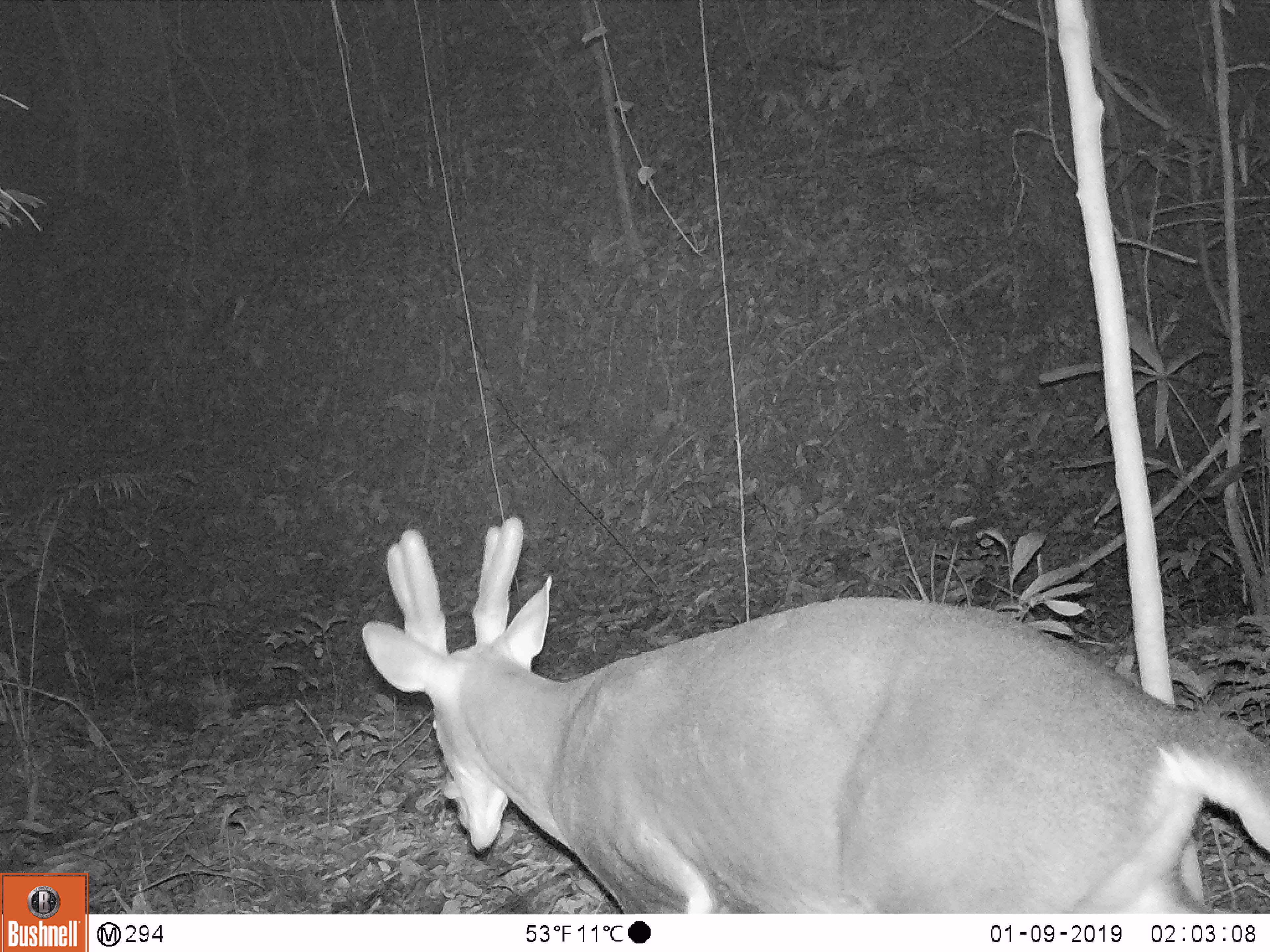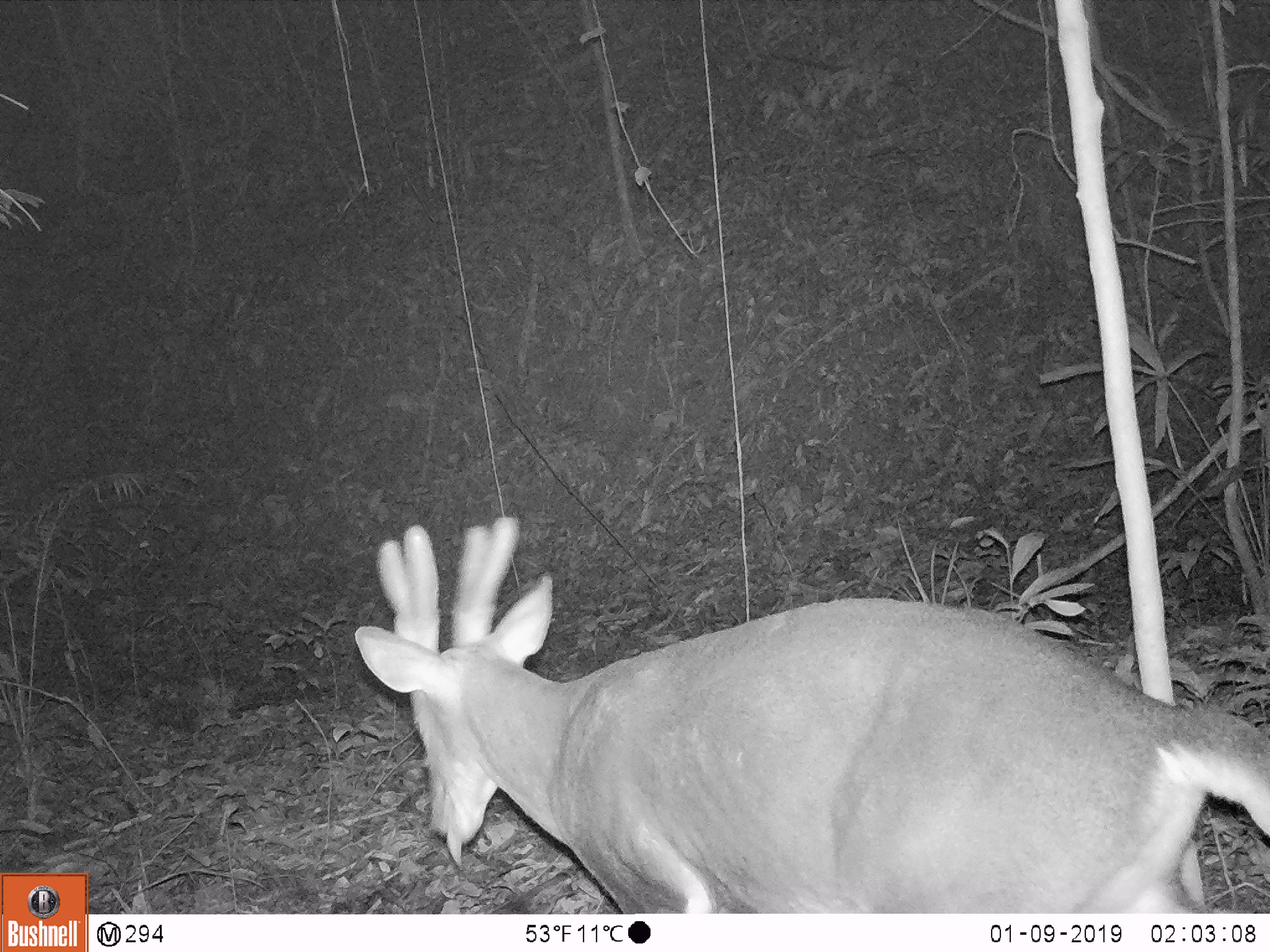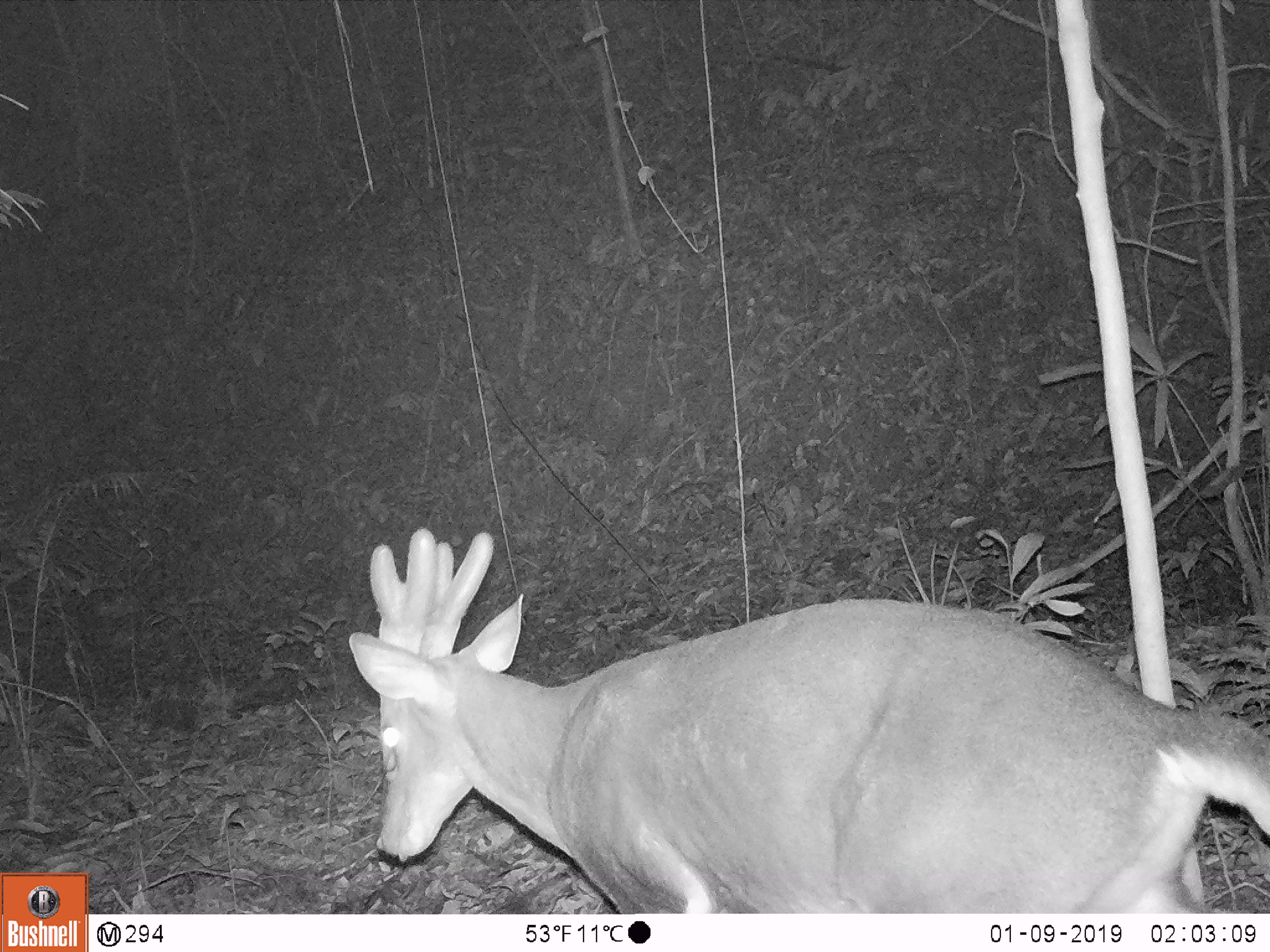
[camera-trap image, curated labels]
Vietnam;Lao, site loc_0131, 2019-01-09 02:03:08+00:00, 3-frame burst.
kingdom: Animalia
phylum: Chordata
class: Mammalia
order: Artiodactyla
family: Cervidae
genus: Muntiacus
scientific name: Muntiacus vuquangensis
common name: large-antlered muntjac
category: large antlered muntjac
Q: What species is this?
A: Large antlered muntjac (large-antlered muntjac) (Muntiacus vuquangensis).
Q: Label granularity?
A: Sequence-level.